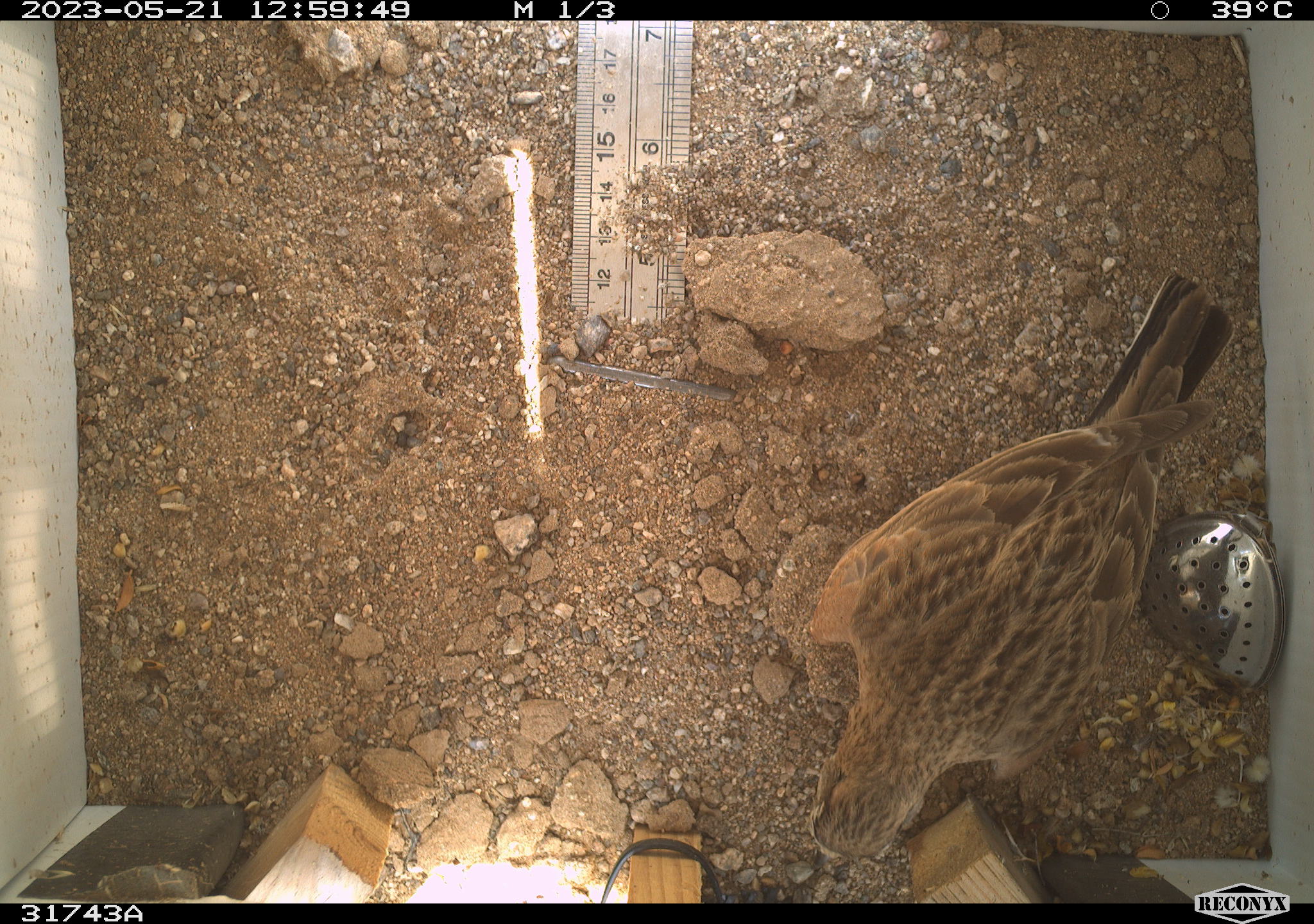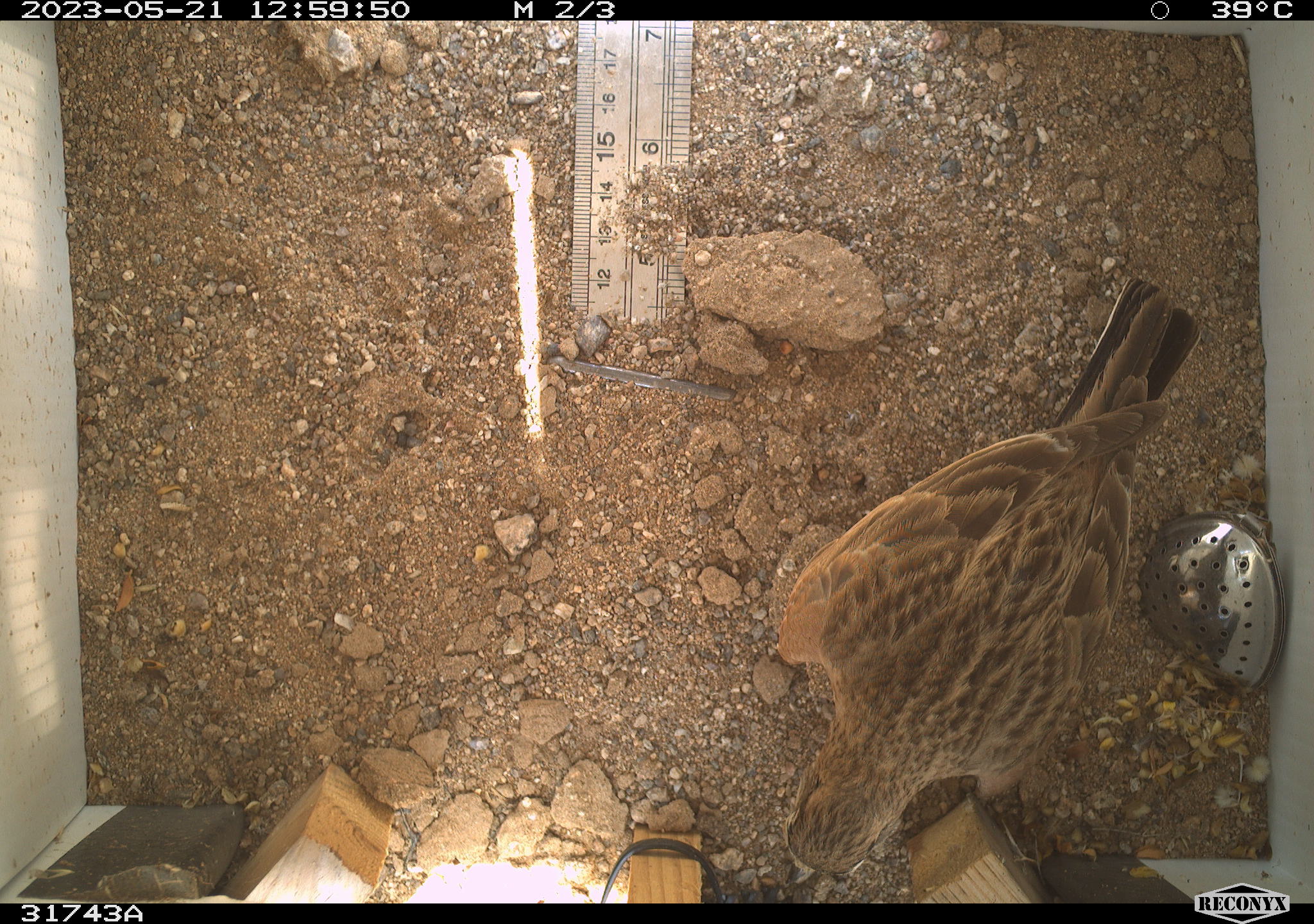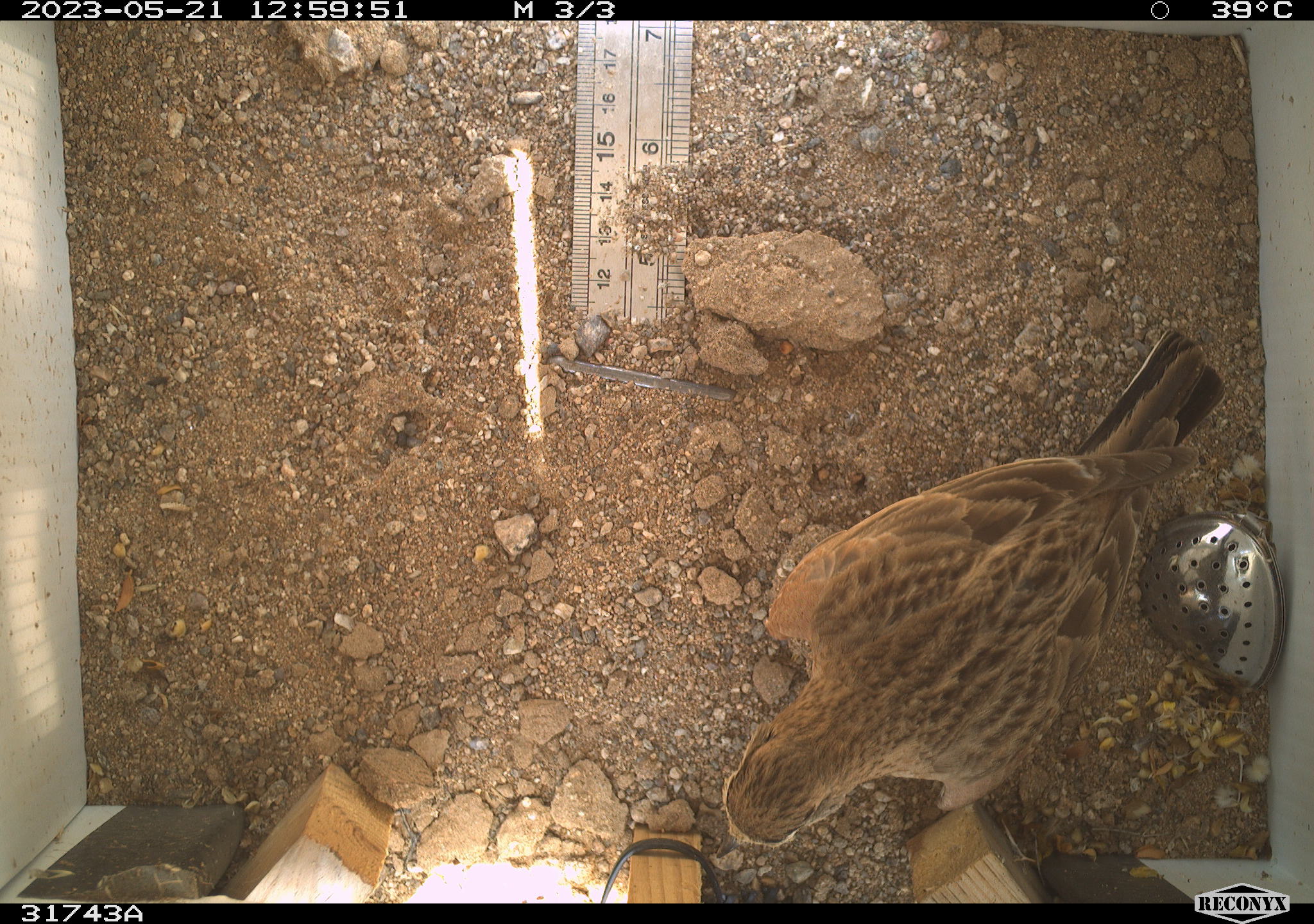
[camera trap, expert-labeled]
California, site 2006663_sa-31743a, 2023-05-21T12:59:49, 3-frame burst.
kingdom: Animalia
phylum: Chordata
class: Aves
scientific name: Aves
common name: bird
Bird (Aves).